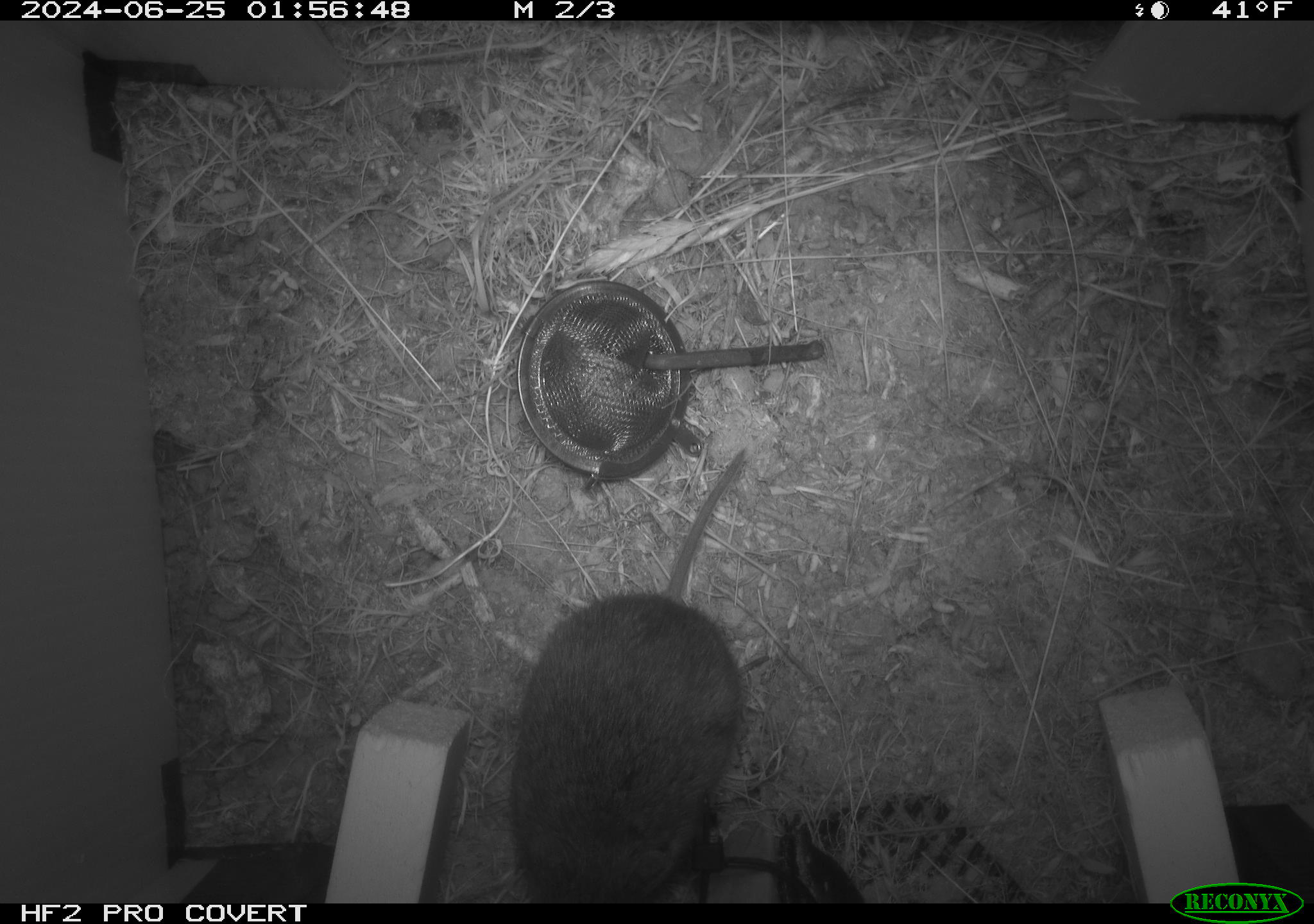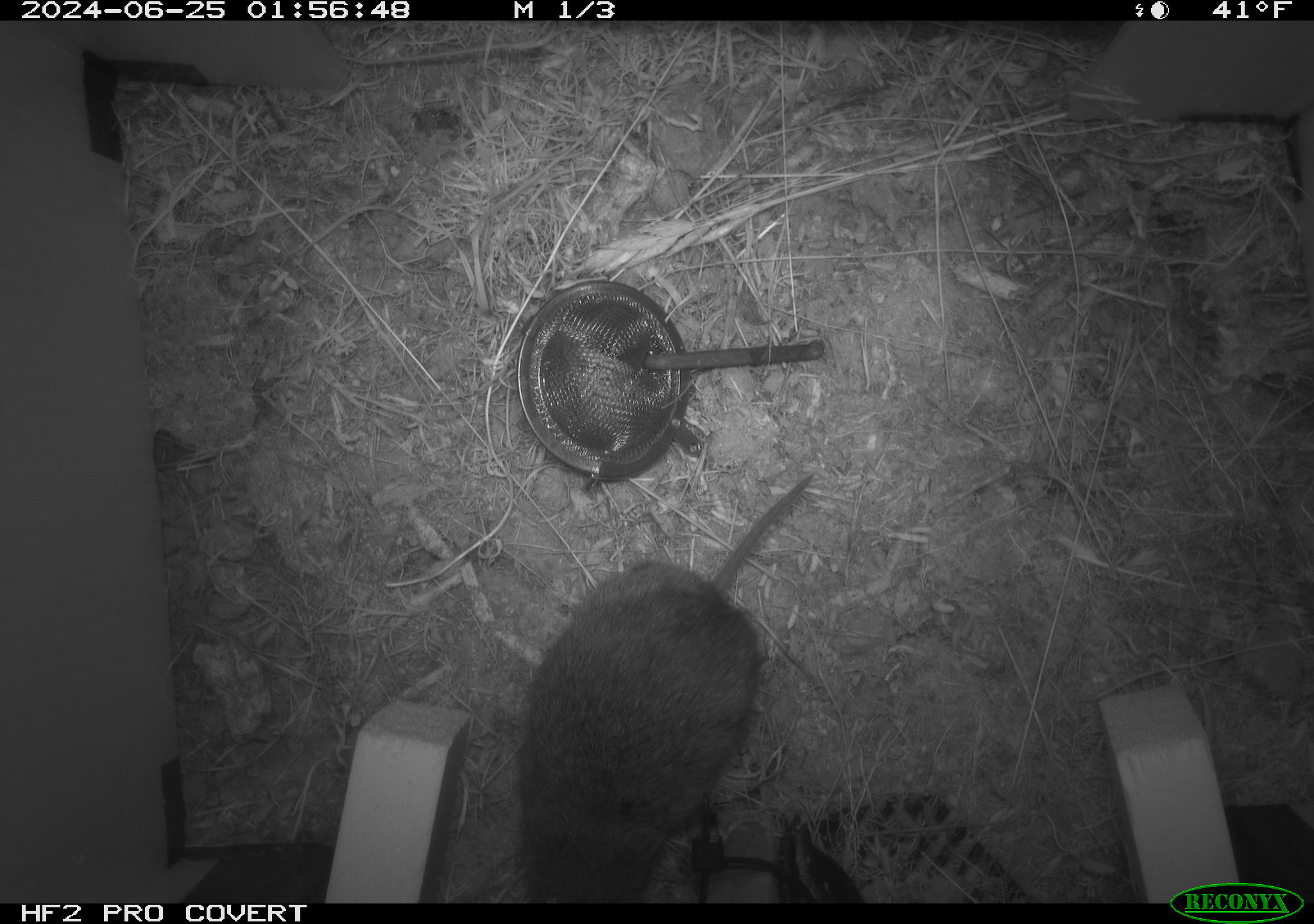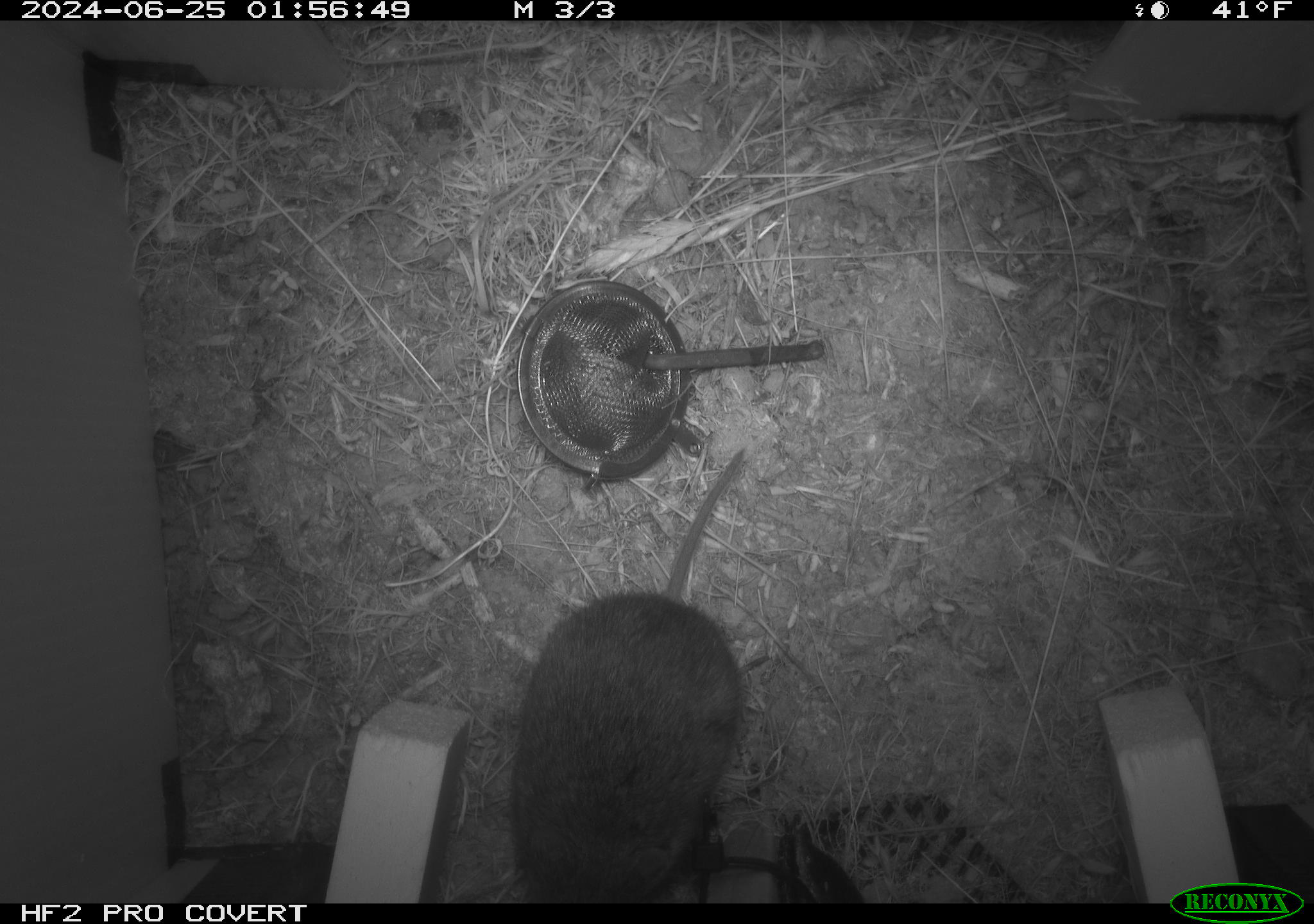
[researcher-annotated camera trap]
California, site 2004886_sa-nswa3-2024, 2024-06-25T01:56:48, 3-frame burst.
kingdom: Animalia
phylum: Chordata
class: Mammalia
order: Rodentia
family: Cricetidae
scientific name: Arvicolinae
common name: voles, lemmings, and muskrats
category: arvicolinae subfamily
Arvicolinae subfamily (voles, lemmings, and muskrats) (Arvicolinae).